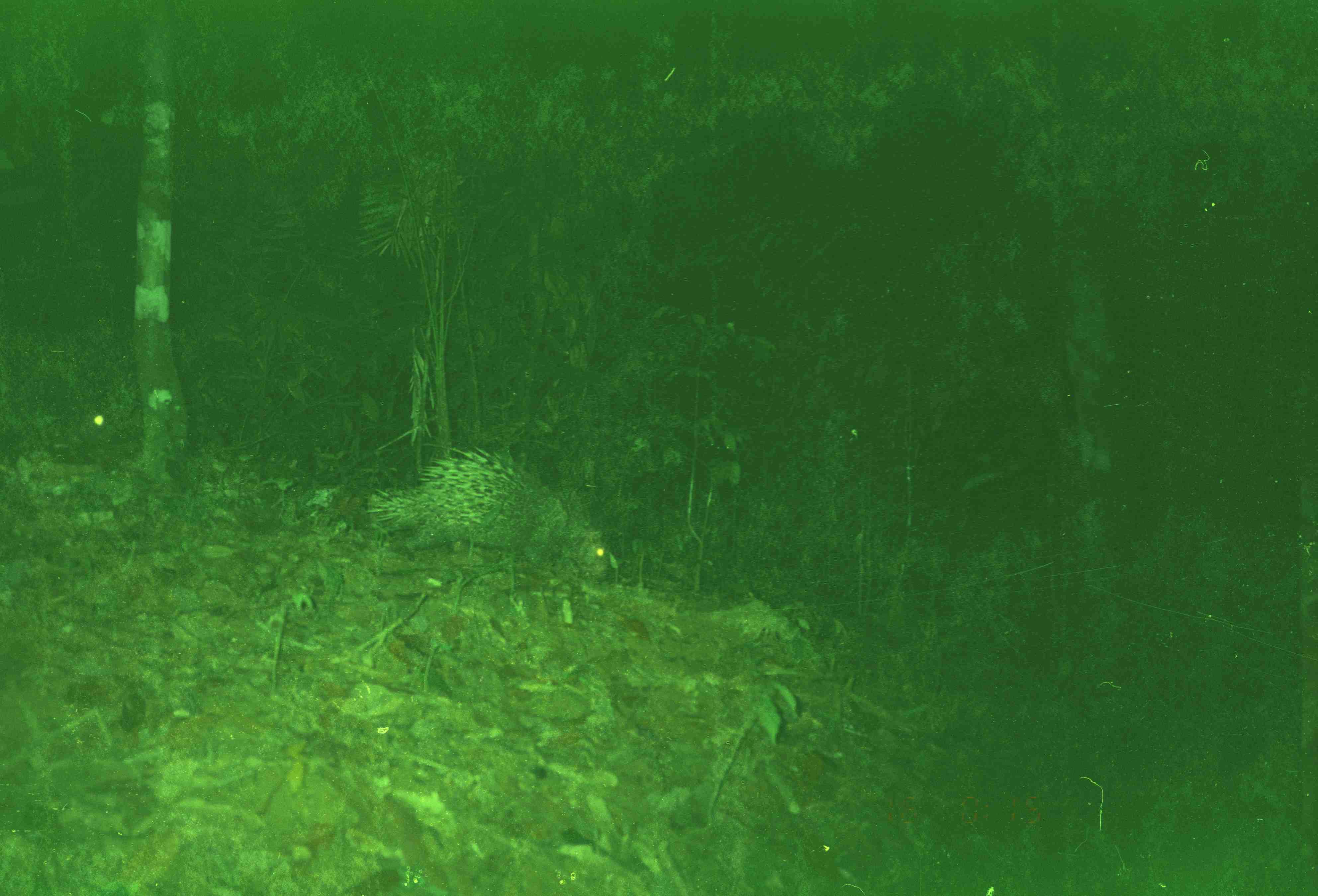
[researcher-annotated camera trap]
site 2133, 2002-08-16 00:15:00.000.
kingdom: Animalia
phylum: Chordata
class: Mammalia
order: Rodentia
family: Hystricidae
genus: Hystrix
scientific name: Hystrix brachyura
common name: east asian porcupine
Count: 2.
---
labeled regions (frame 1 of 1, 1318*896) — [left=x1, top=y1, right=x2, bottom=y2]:
hystrix brachyura: [left=362, top=444, right=619, bottom=580]; [left=69, top=355, right=256, bottom=453]